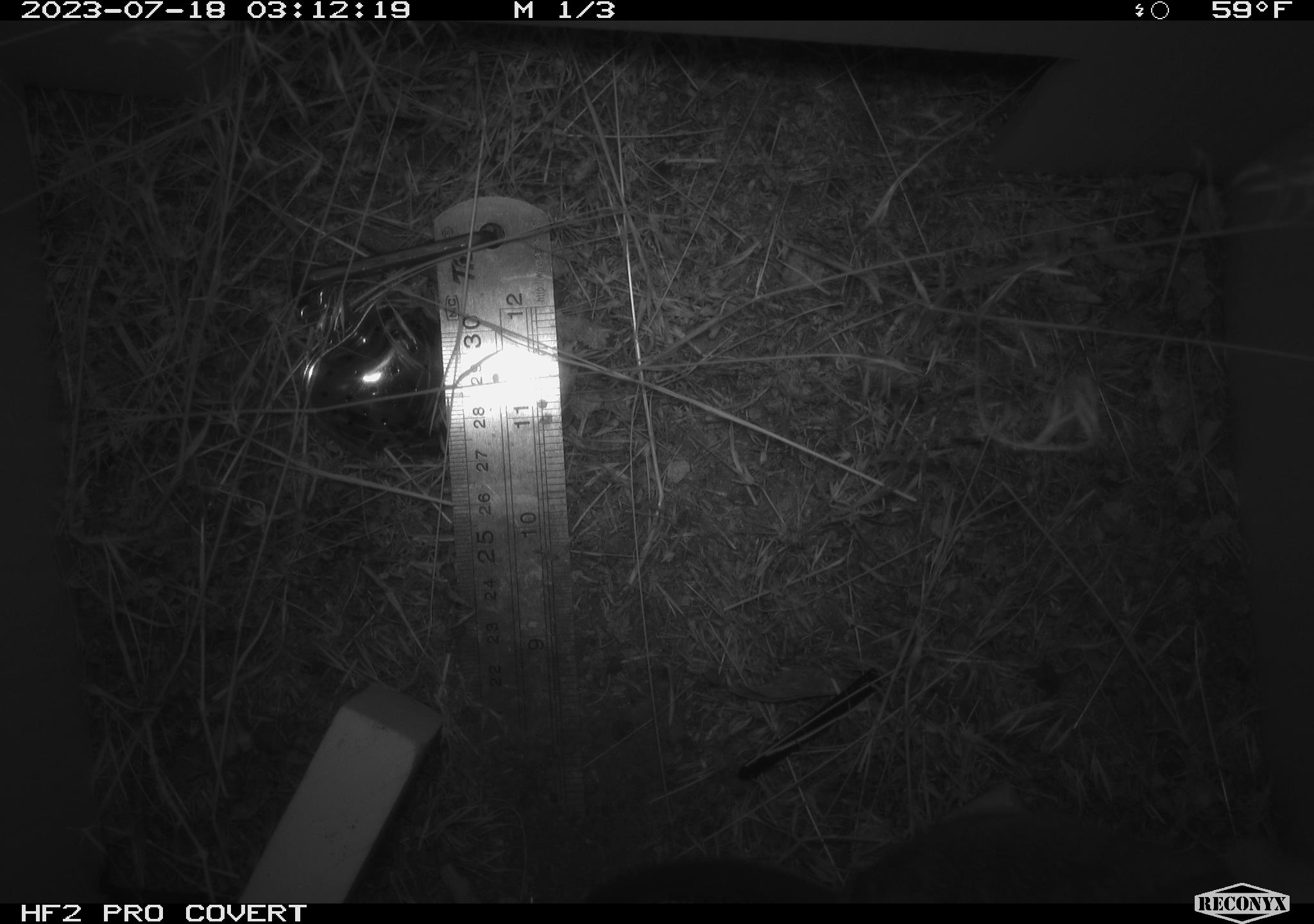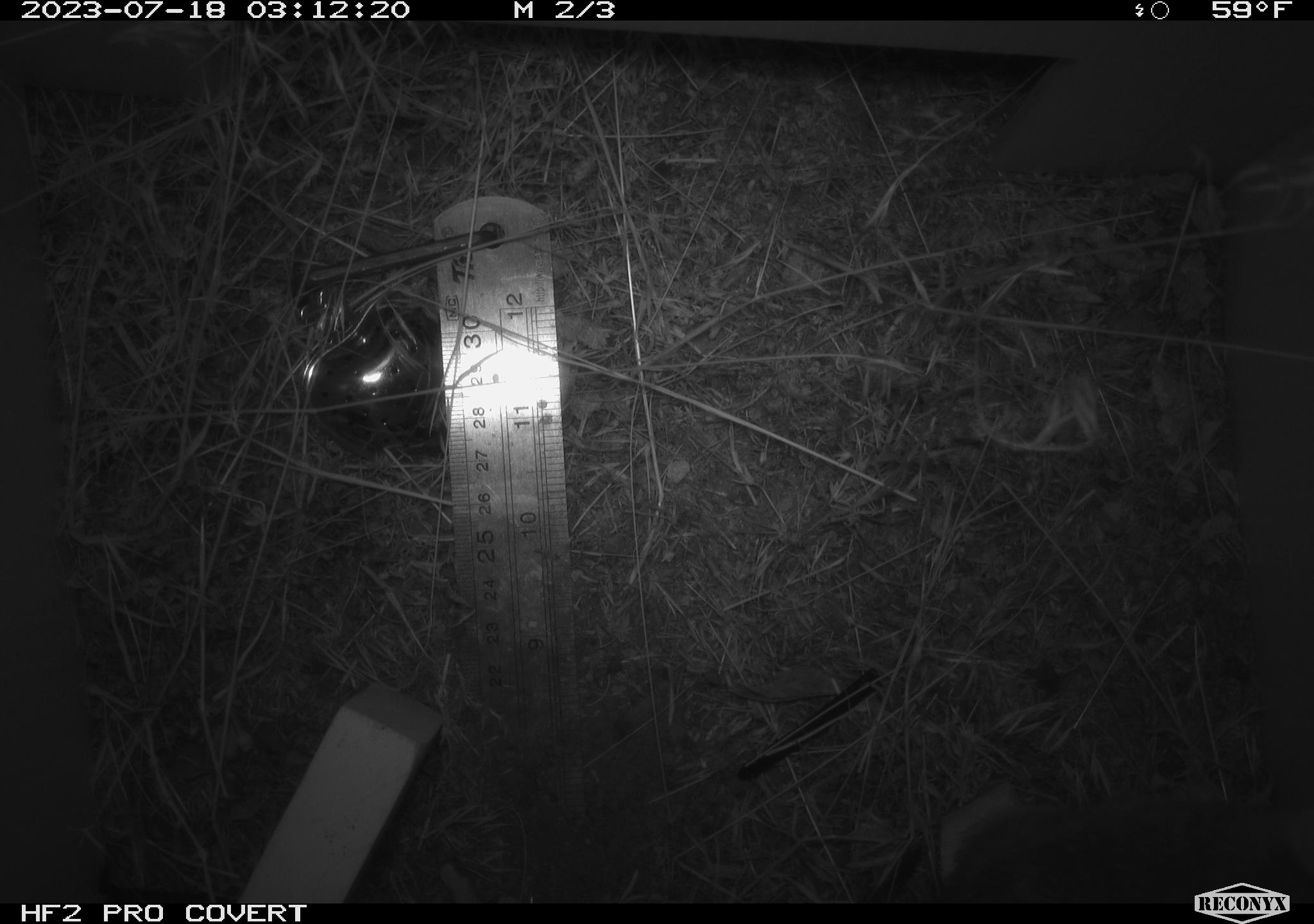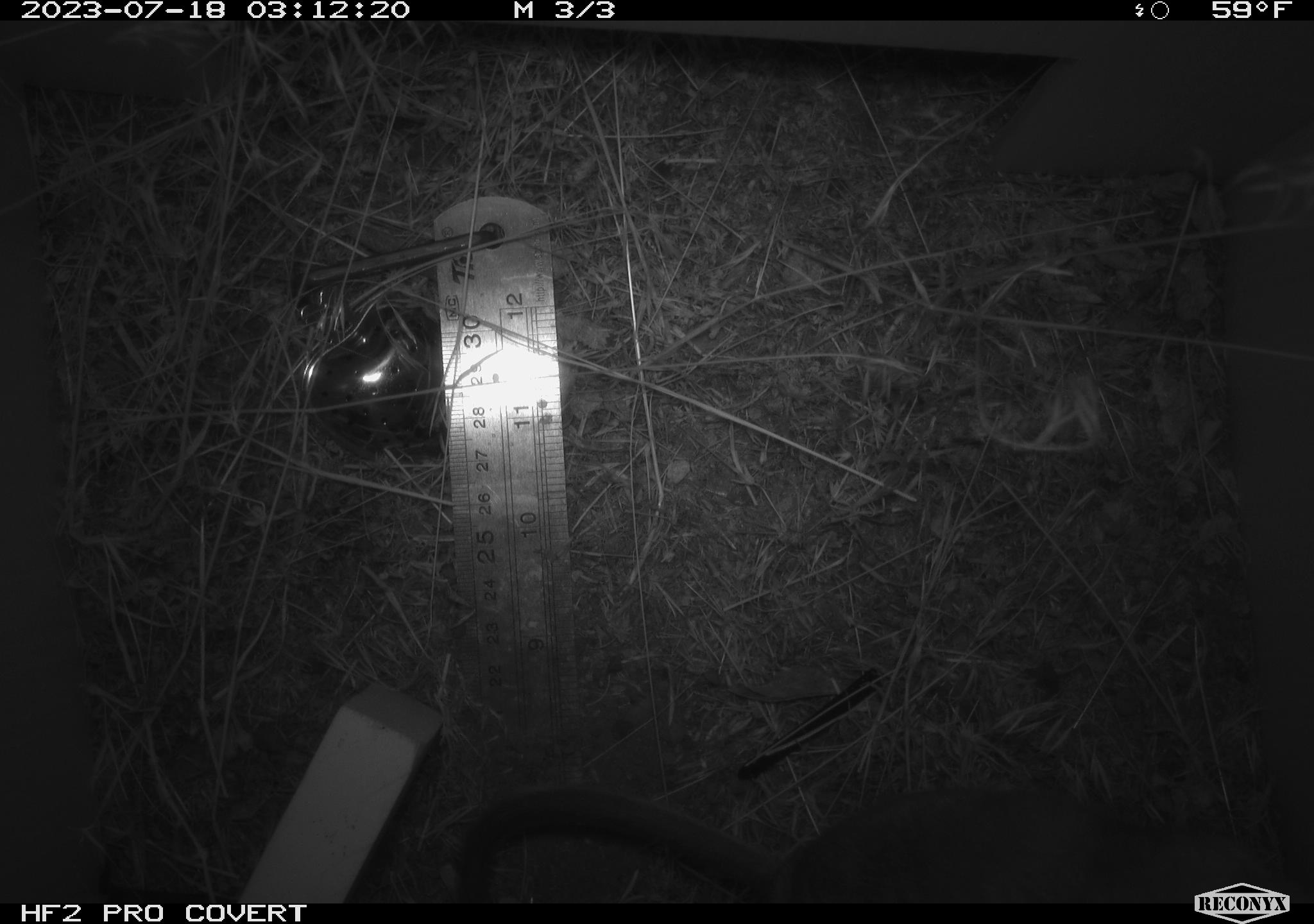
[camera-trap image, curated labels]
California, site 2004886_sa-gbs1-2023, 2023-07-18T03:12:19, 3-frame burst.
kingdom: Animalia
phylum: Chordata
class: Mammalia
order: Rodentia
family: Cricetidae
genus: Neotoma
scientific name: Neotoma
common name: pack rat or woodrat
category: neotoma species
Neotoma species (pack rat or woodrat) (Neotoma).